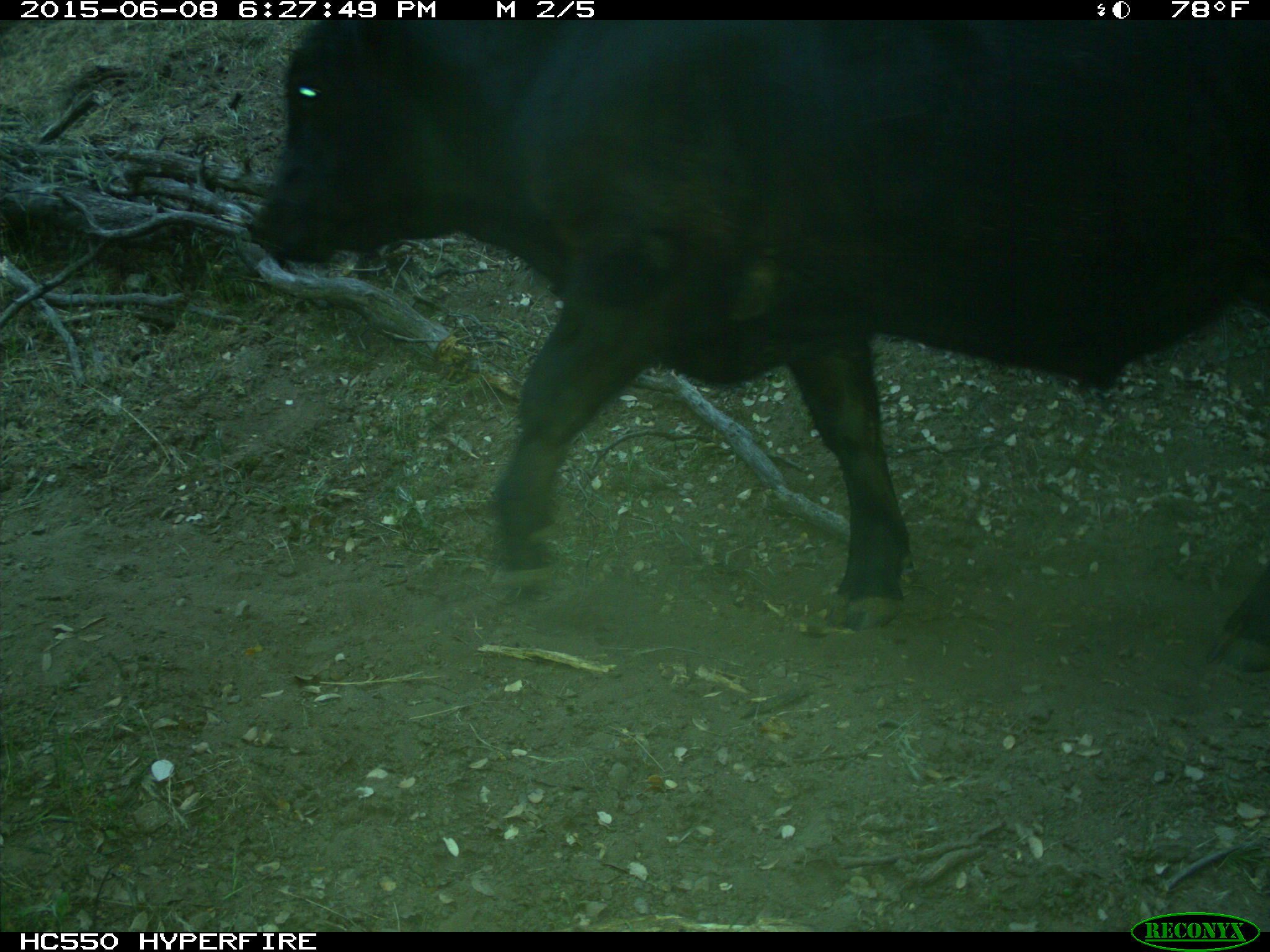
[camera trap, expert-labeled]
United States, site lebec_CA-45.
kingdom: Animalia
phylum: Chordata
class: Mammalia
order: Artiodactyla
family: Bovidae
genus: Bos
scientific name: Bos taurus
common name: domestic cow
Bos taurus (domestic cow).